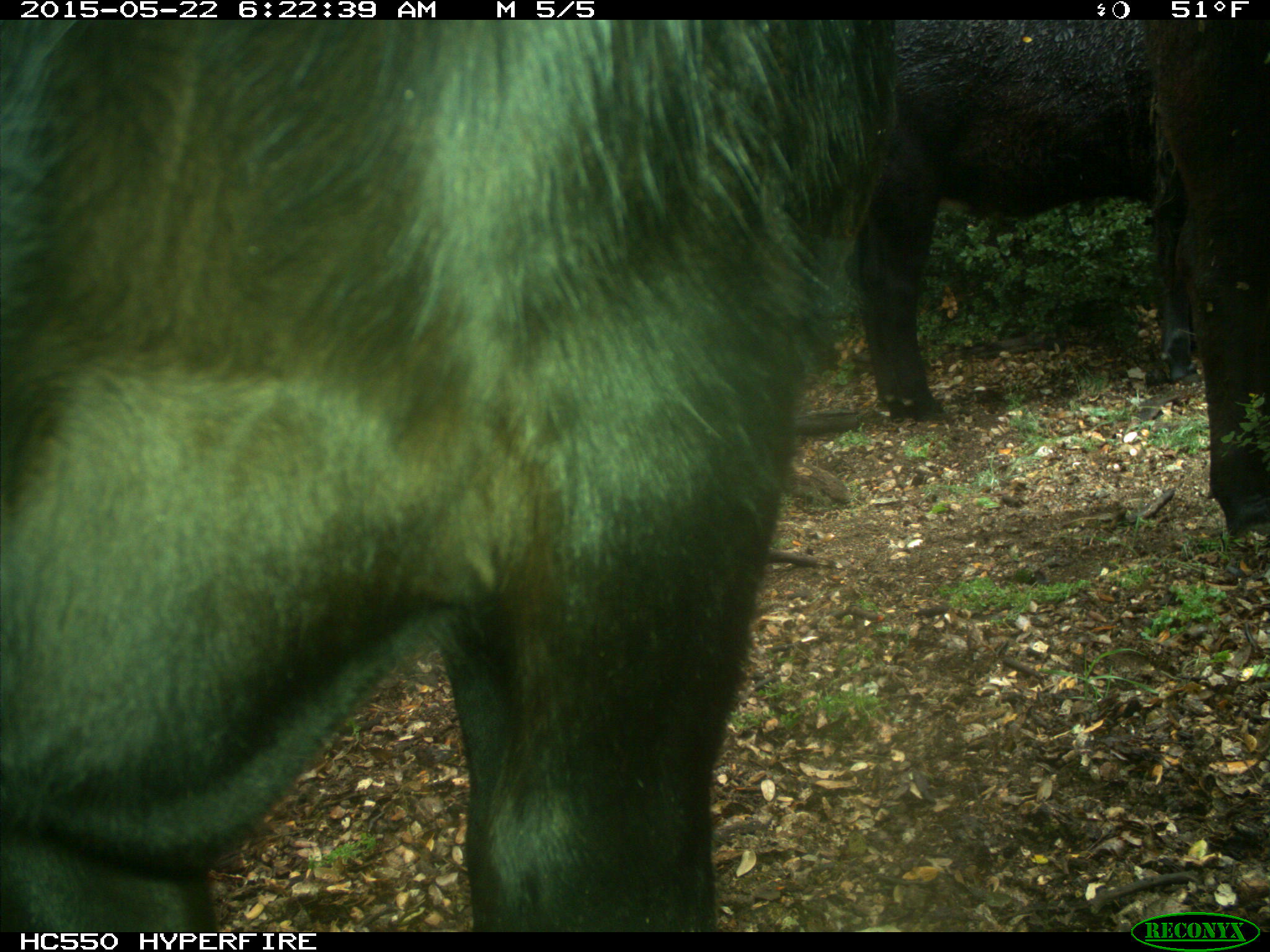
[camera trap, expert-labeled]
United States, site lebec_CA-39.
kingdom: Animalia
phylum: Chordata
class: Mammalia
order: Artiodactyla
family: Bovidae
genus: Bos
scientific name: Bos taurus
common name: domestic cow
Bos taurus (domestic cow).